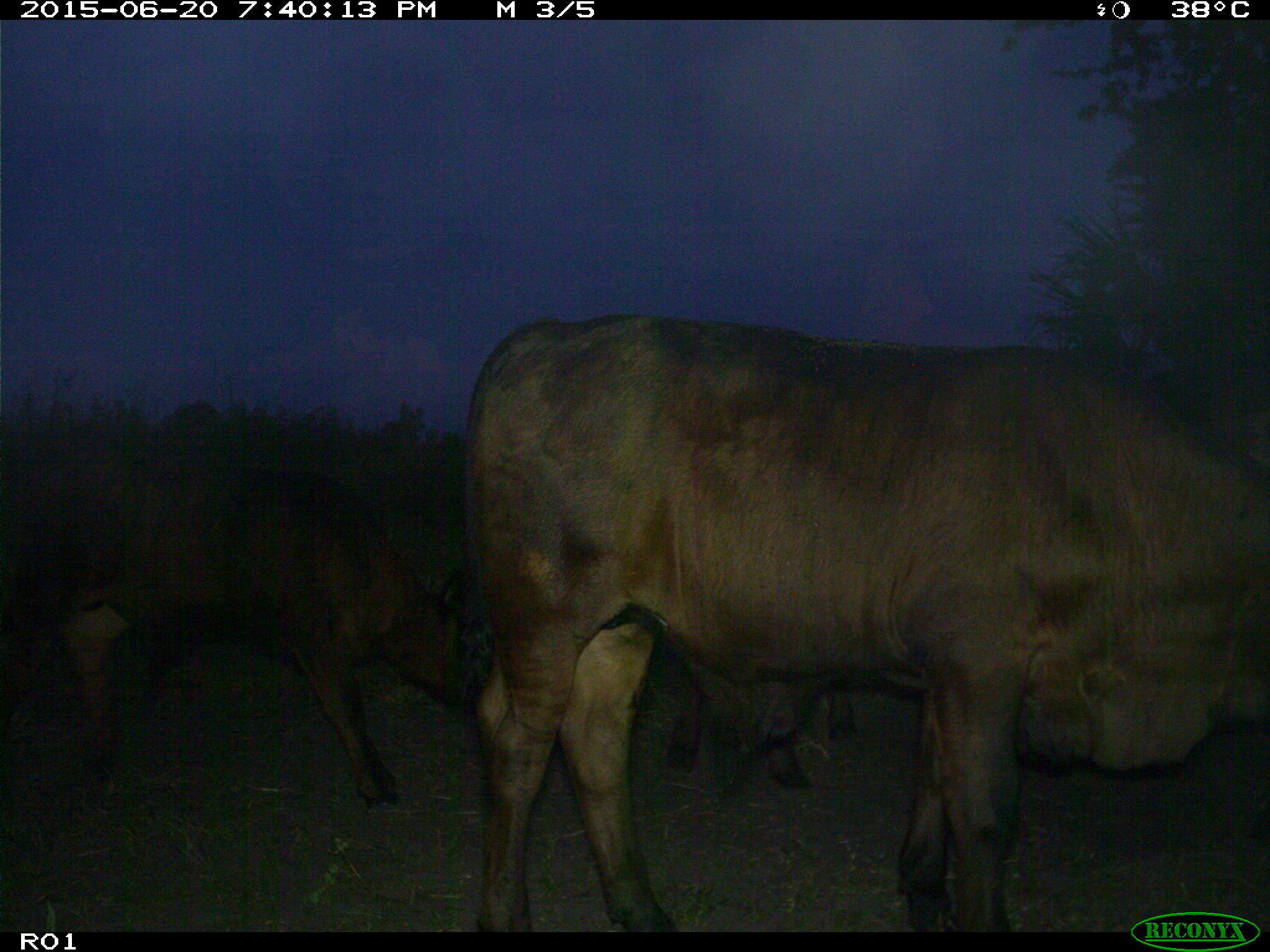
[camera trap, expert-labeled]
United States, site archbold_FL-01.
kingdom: Animalia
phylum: Chordata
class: Mammalia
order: Artiodactyla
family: Bovidae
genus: Bos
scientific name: Bos taurus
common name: domestic cow